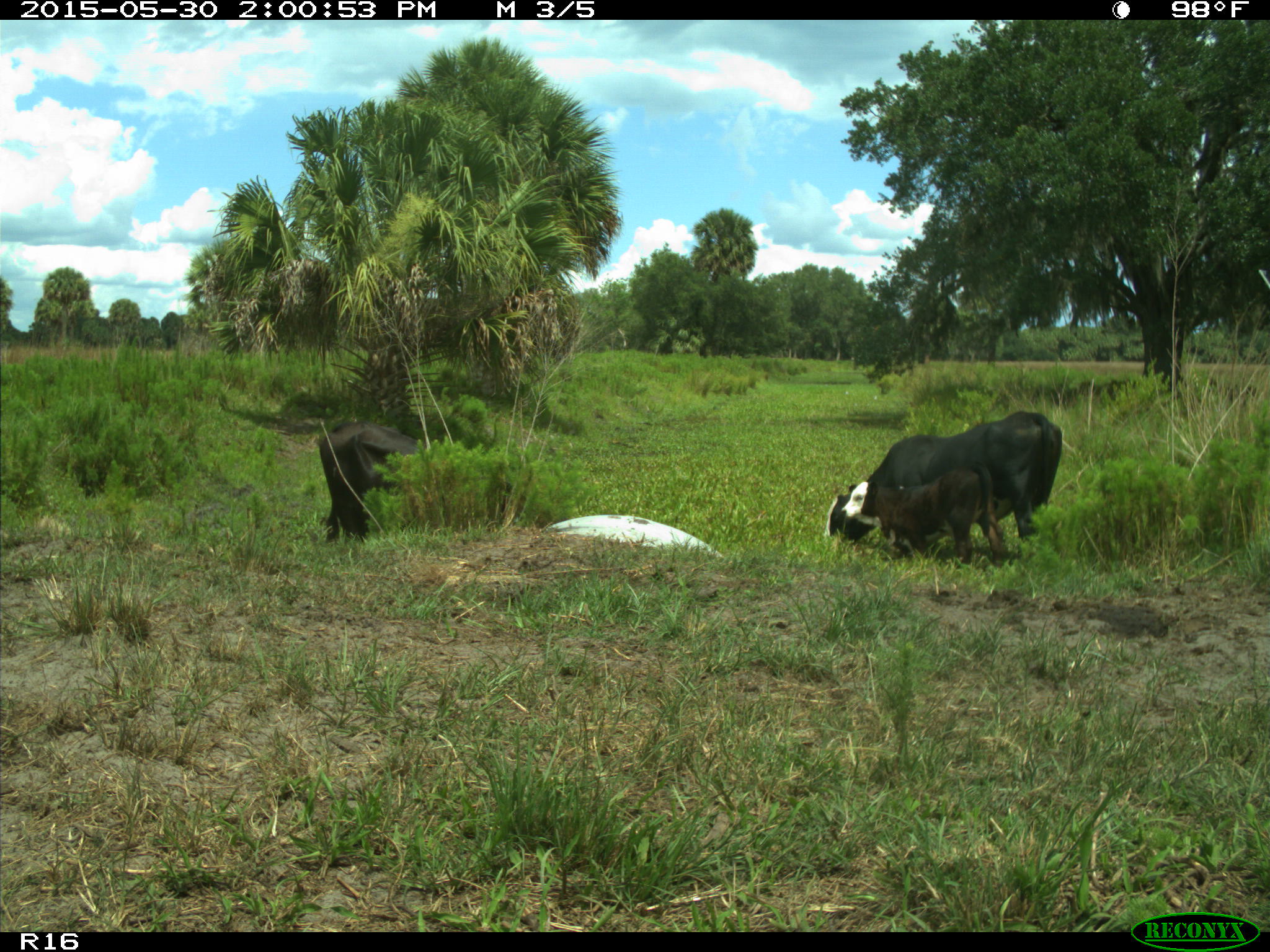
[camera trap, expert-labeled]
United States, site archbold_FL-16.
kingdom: Animalia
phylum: Chordata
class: Mammalia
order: Artiodactyla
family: Bovidae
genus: Bos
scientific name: Bos taurus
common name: domestic cow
Bos taurus (domestic cow).